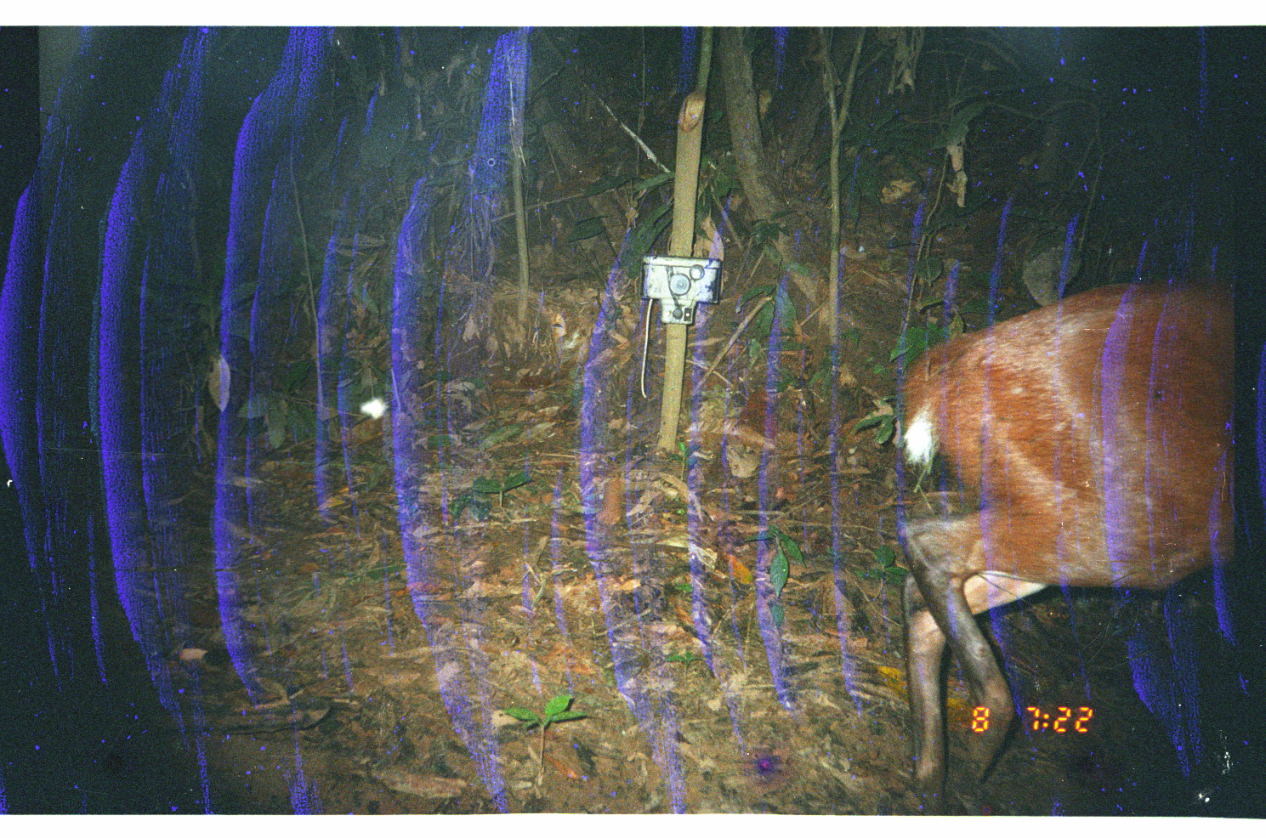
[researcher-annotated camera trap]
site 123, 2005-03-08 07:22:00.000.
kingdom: Animalia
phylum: Chordata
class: Mammalia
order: Artiodactyla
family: Cervidae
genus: Mazama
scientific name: Mazama americana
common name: red brocket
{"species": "Mazama americana (red brocket)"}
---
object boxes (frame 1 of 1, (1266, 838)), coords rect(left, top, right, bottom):
mazama americana: rect(886, 275, 1231, 816)